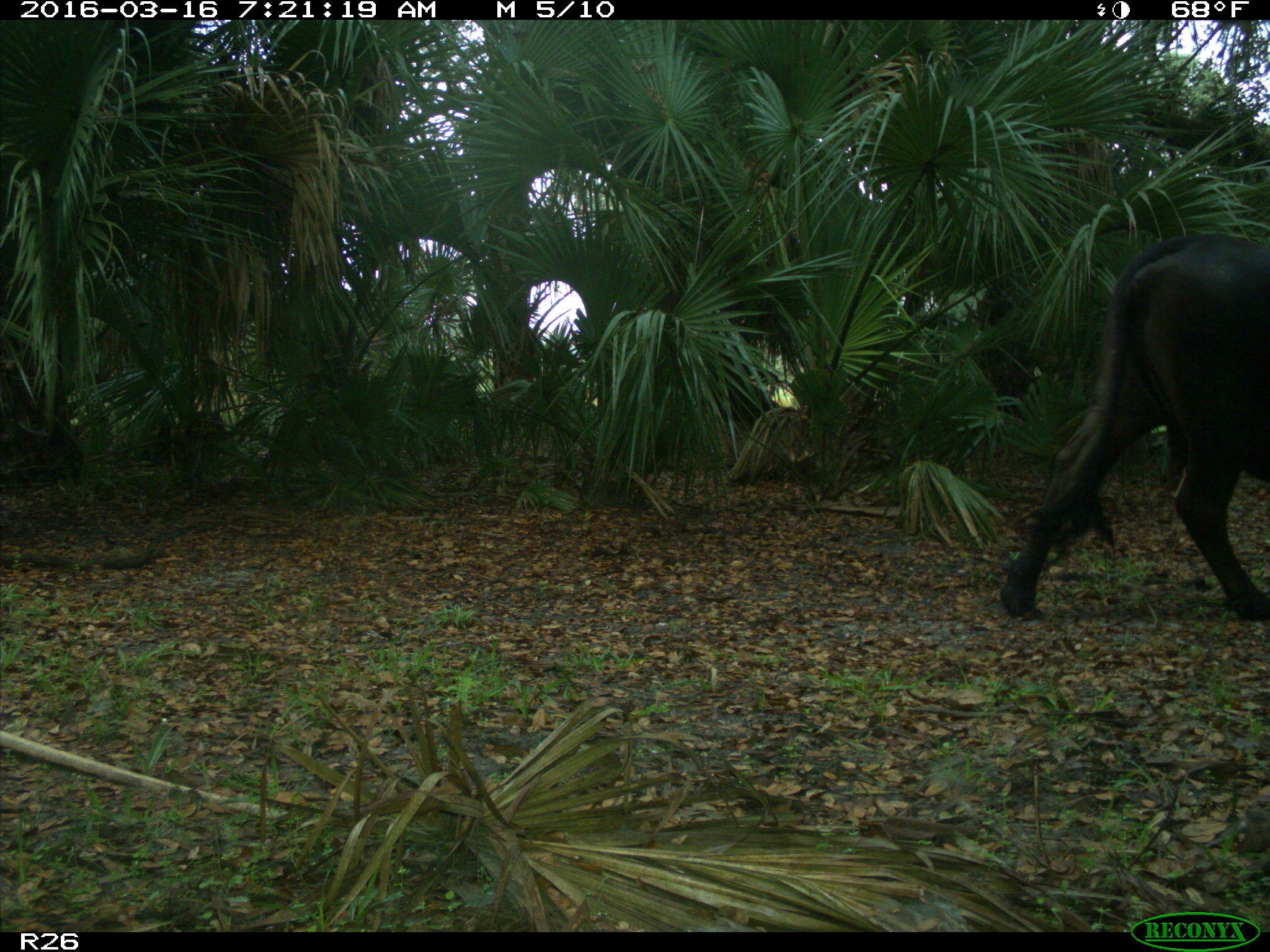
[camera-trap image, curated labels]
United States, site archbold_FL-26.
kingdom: Animalia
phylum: Chordata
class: Mammalia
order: Artiodactyla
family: Bovidae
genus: Bos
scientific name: Bos taurus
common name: domestic cow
Bos taurus (domestic cow).